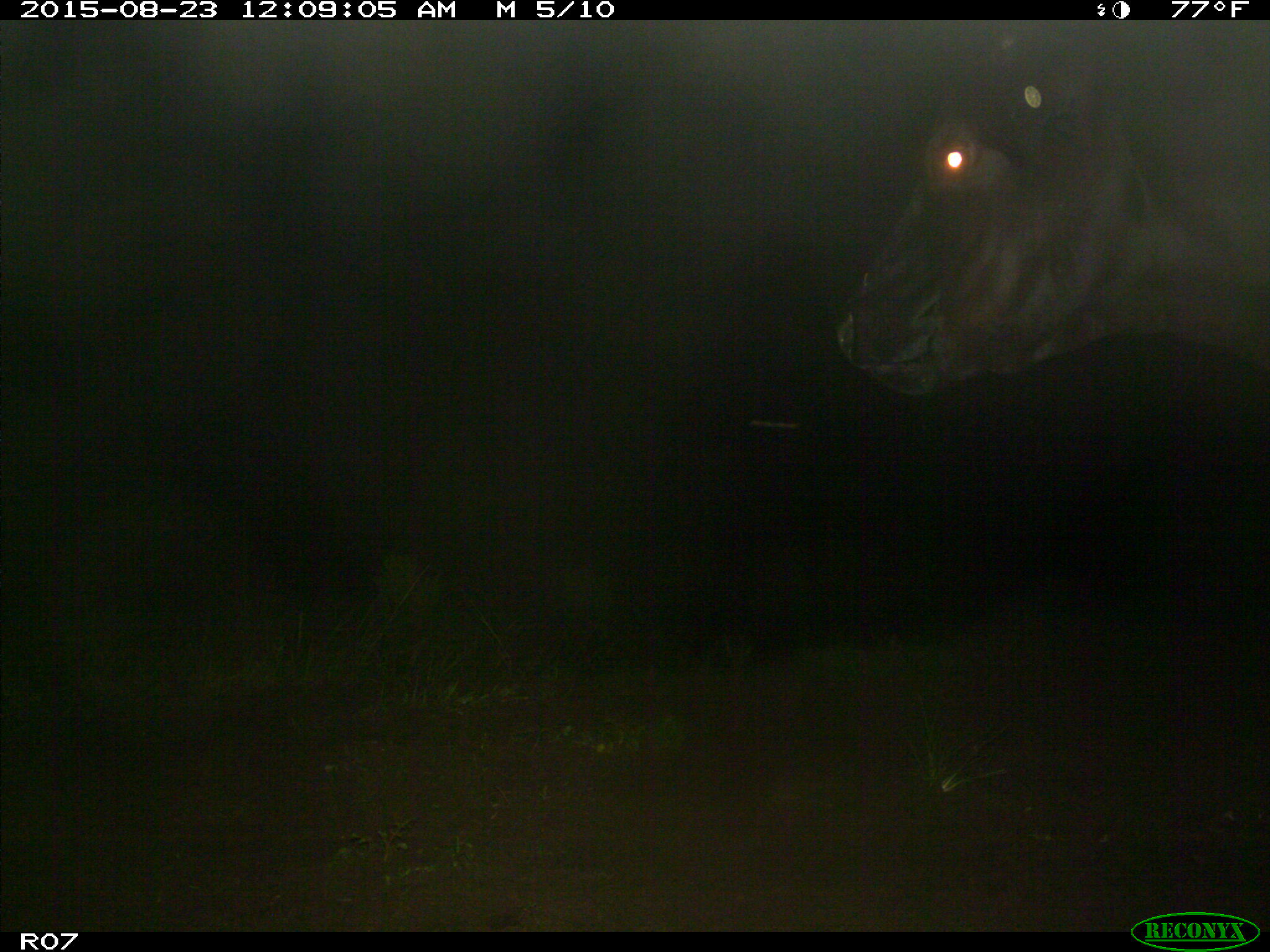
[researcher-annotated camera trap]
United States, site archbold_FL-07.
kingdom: Animalia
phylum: Chordata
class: Mammalia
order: Artiodactyla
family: Bovidae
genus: Bos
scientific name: Bos taurus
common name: domestic cow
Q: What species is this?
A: Bos taurus (domestic cow).